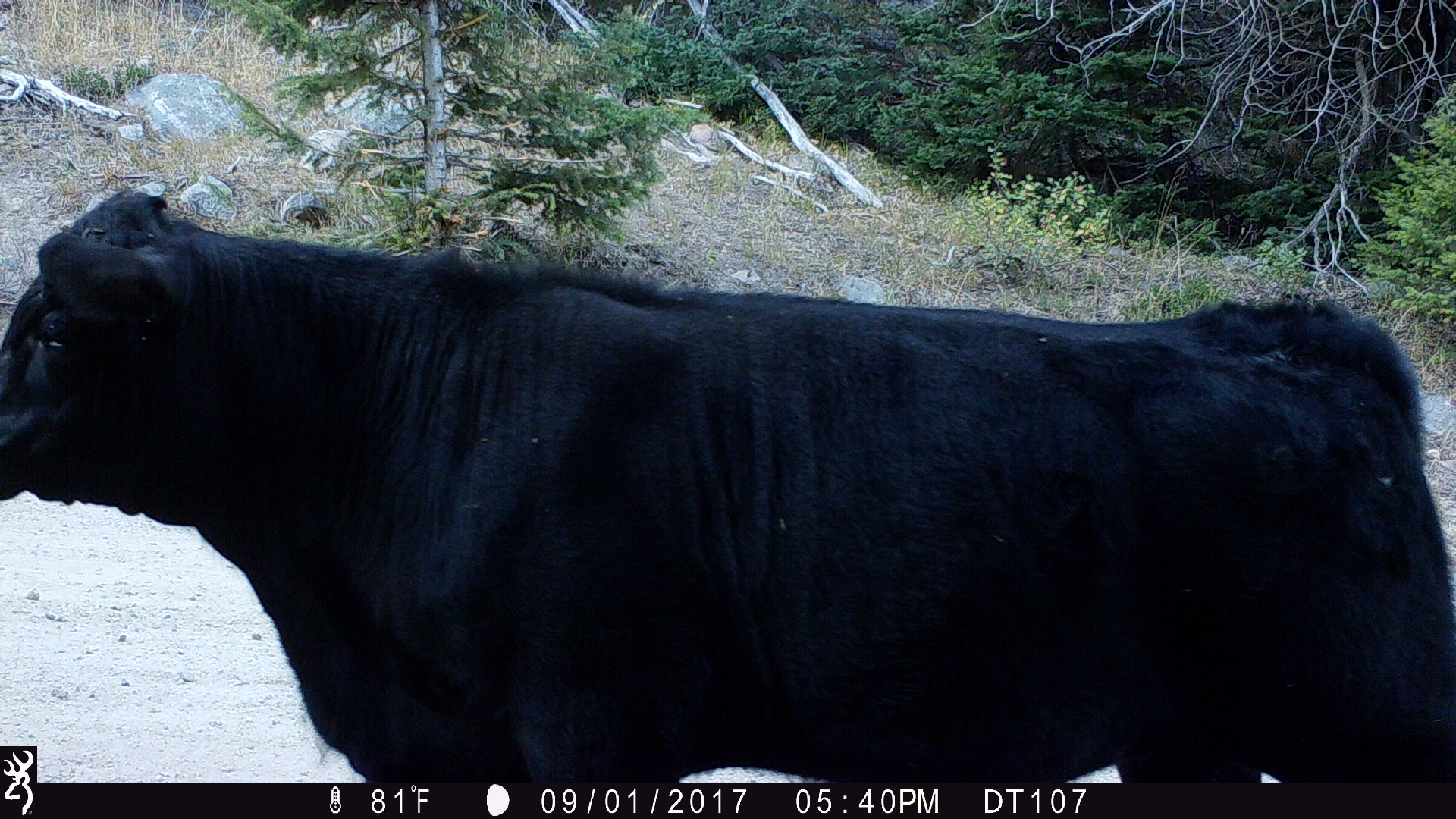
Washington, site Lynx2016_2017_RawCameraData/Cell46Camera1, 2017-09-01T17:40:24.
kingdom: Animalia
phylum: Chordata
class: Mammalia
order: Artiodactyla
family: Bovidae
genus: Bos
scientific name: Bos taurus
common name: domestic cattle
Domestic cattle (Bos taurus). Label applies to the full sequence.